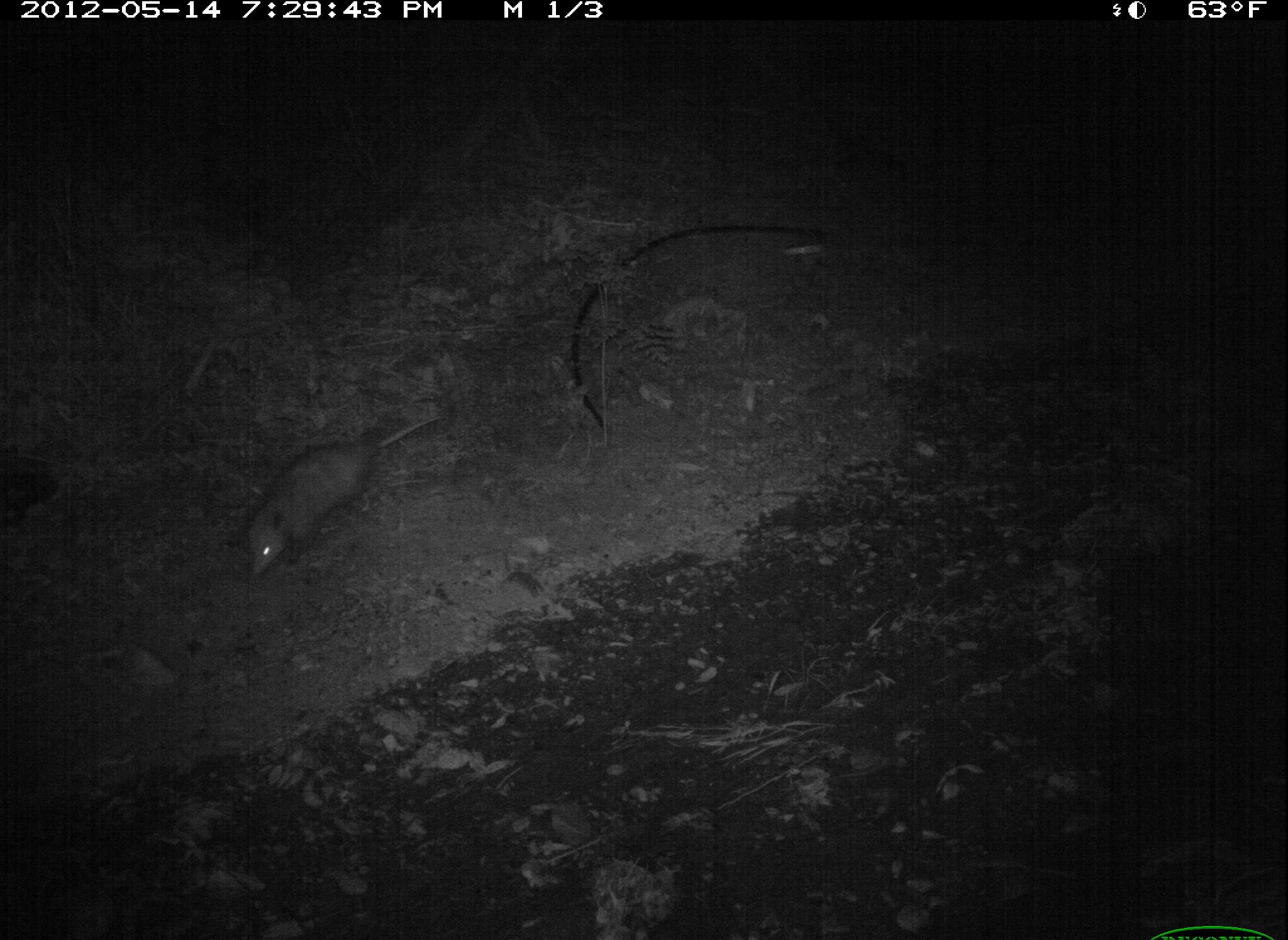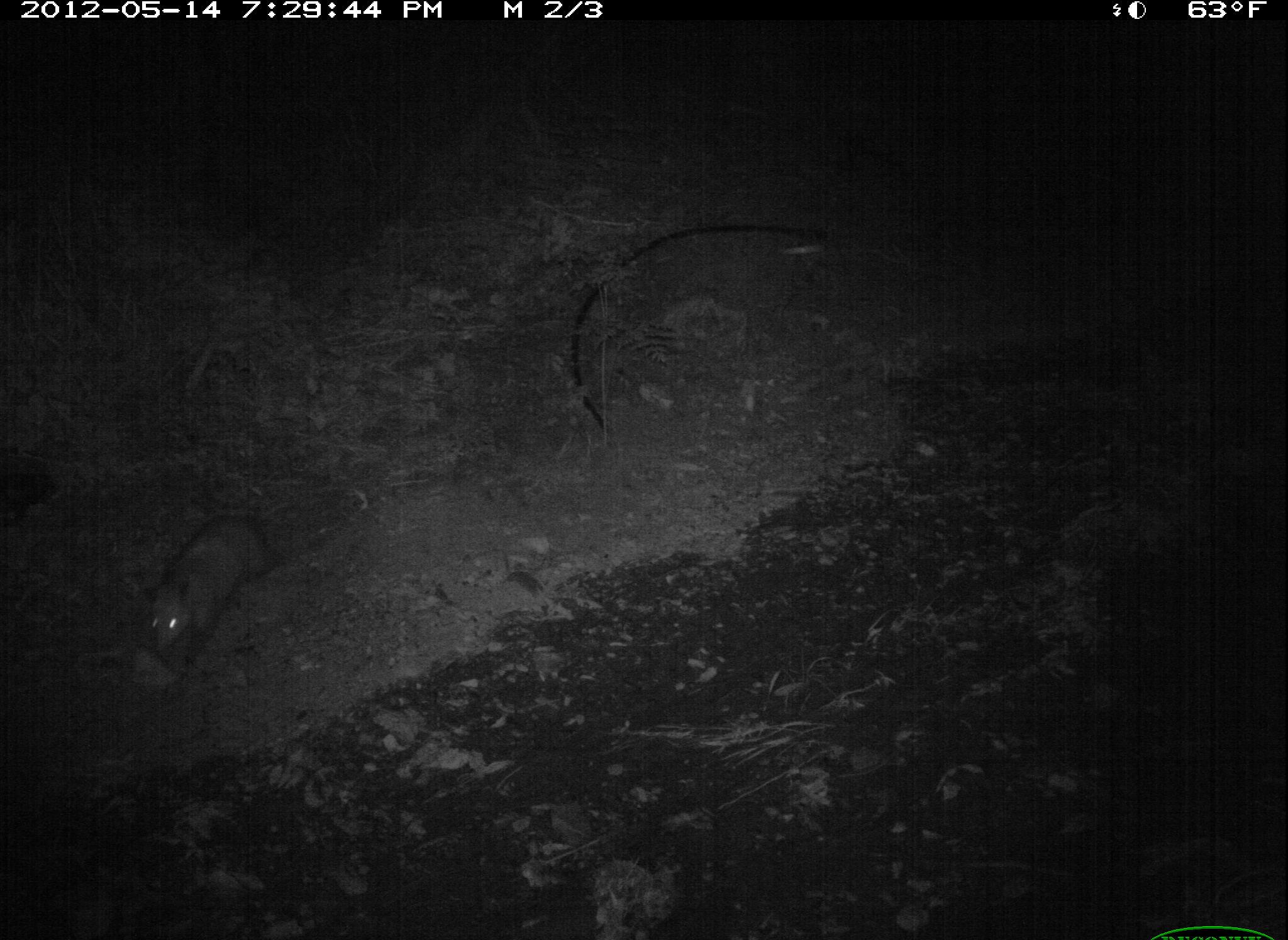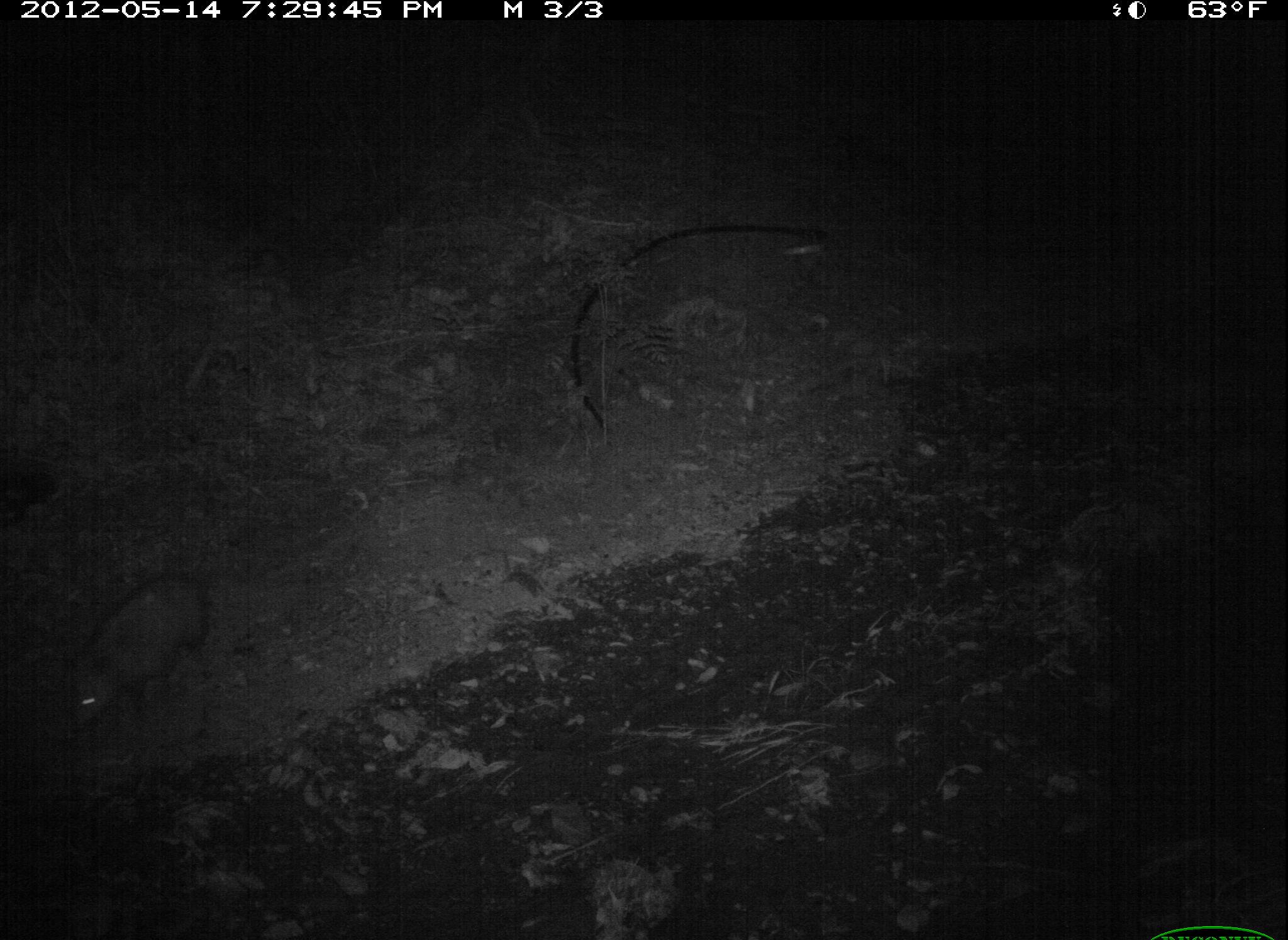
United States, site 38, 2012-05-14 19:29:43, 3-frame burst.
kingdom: Animalia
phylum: Chordata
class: Mammalia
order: Didelphimorphia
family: Didelphidae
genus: Didelphis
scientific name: Didelphis virginiana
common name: virginia opossum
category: opossum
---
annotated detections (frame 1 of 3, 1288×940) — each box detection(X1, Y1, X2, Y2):
opossum: detection(243, 414, 425, 596)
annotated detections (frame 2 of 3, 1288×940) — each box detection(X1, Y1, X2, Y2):
opossum: detection(130, 496, 333, 678)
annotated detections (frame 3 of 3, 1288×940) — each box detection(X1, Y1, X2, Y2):
opossum: detection(34, 554, 222, 752)